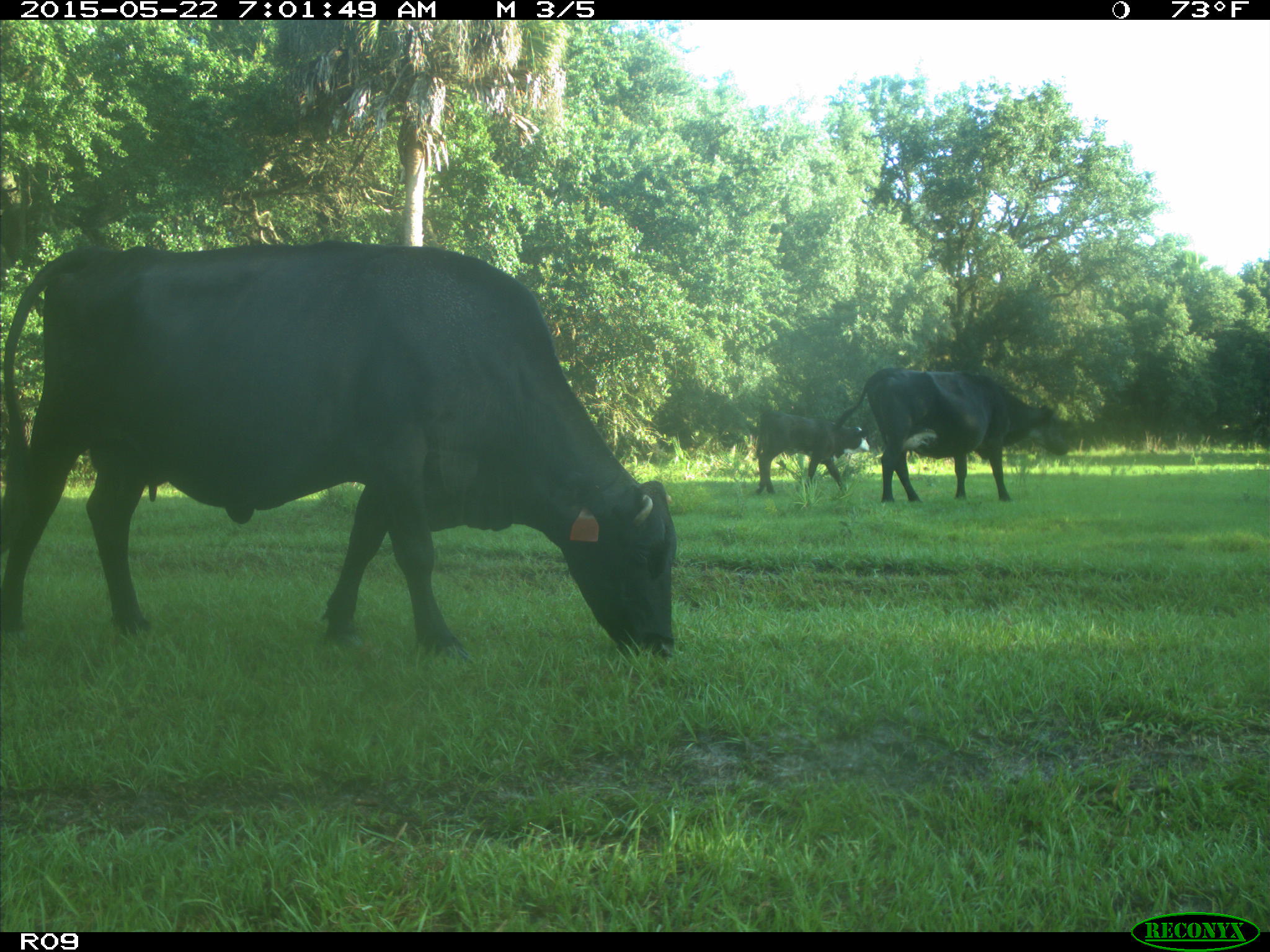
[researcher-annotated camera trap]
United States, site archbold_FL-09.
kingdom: Animalia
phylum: Chordata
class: Mammalia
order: Artiodactyla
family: Bovidae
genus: Bos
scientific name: Bos taurus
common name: domestic cow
Bos taurus (domestic cow).